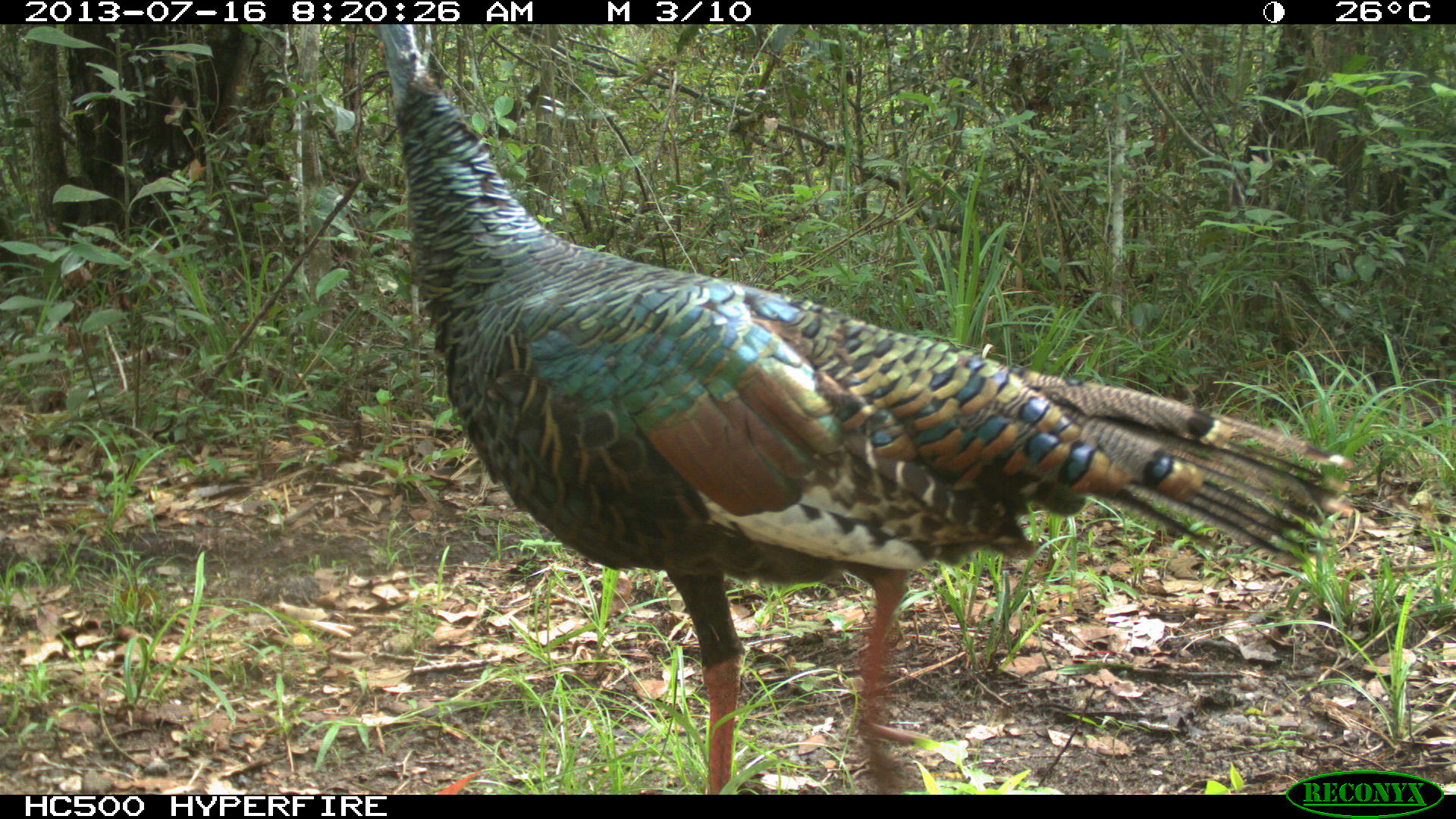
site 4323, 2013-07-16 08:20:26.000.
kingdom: Animalia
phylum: Chordata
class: Aves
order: Galliformes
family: Phasianidae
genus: Meleagris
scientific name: Meleagris ocellata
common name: ocellated turkey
Meleagris ocellata (ocellated turkey), count 1, sex female.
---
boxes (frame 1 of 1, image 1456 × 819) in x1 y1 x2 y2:
meleagris ocellata: 367 23 1356 793